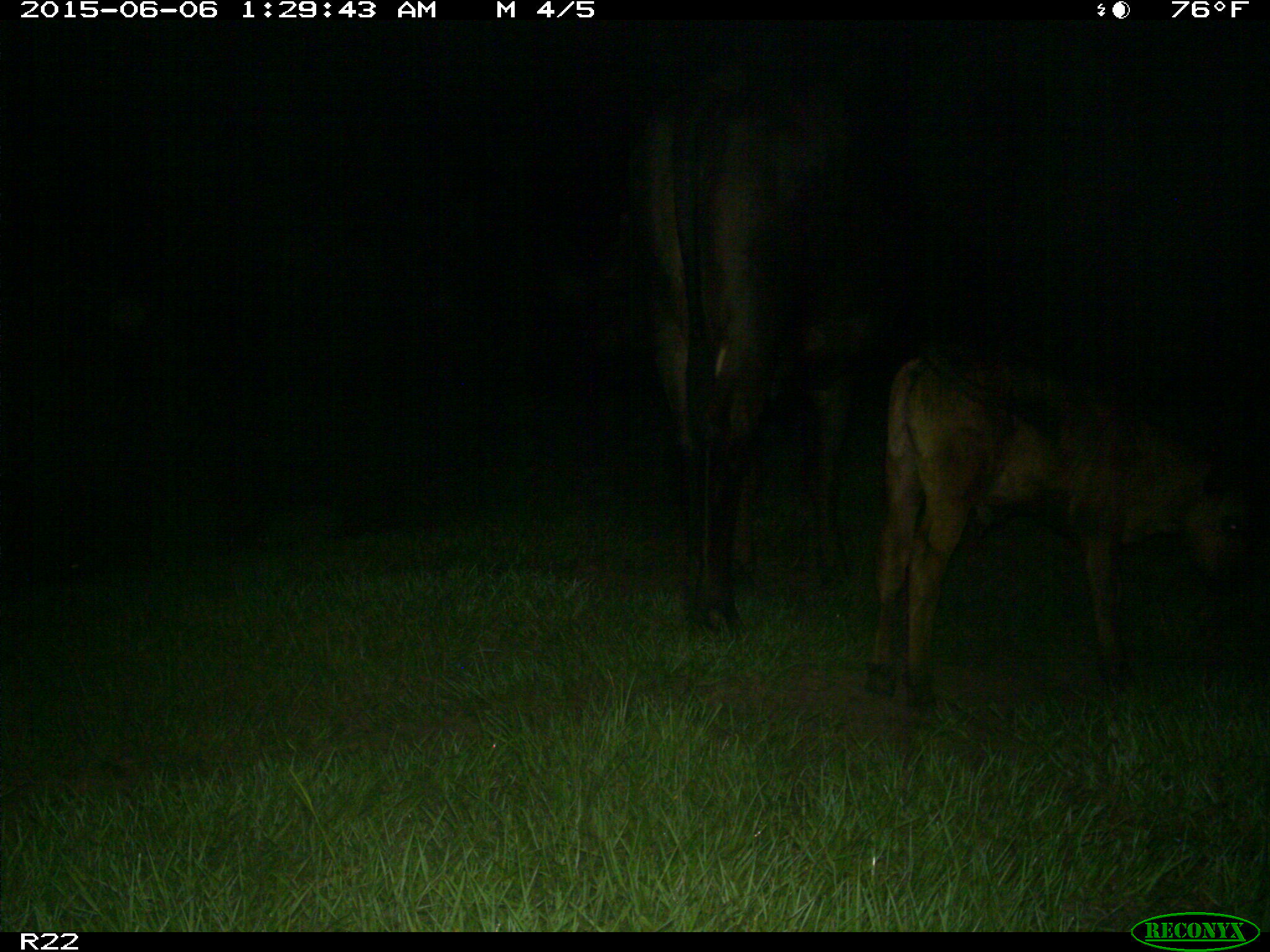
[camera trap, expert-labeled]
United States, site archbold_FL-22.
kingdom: Animalia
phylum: Chordata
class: Mammalia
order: Artiodactyla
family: Bovidae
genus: Bos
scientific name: Bos taurus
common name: domestic cow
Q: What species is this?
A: Bos taurus (domestic cow).